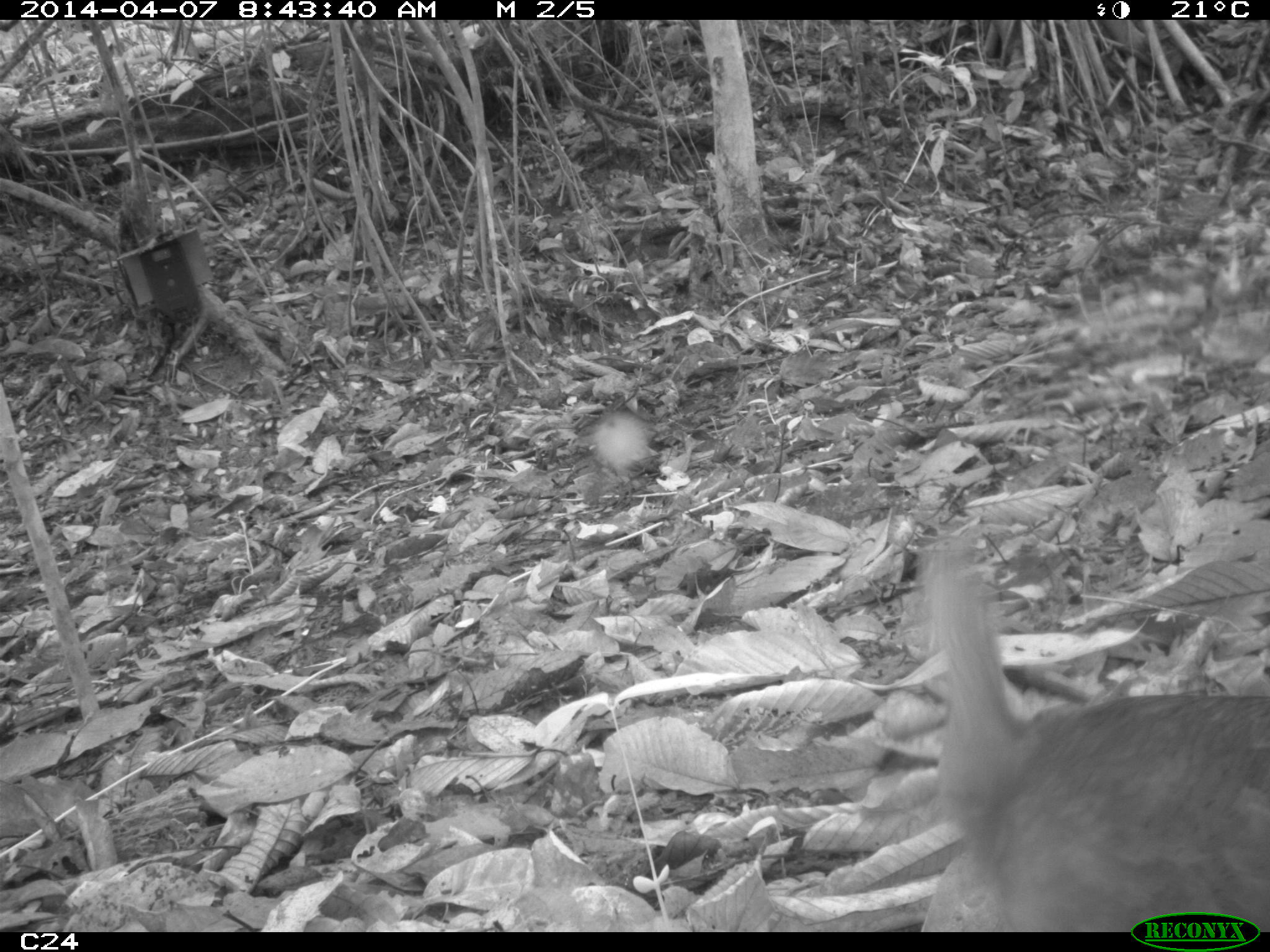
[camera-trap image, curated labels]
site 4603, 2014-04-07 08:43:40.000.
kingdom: Animalia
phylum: Chordata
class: Aves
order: Tinamiformes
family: Tinamidae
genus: Tinamus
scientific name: Tinamus major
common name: great tinamou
Tinamus major (great tinamou), count 1, age adult.